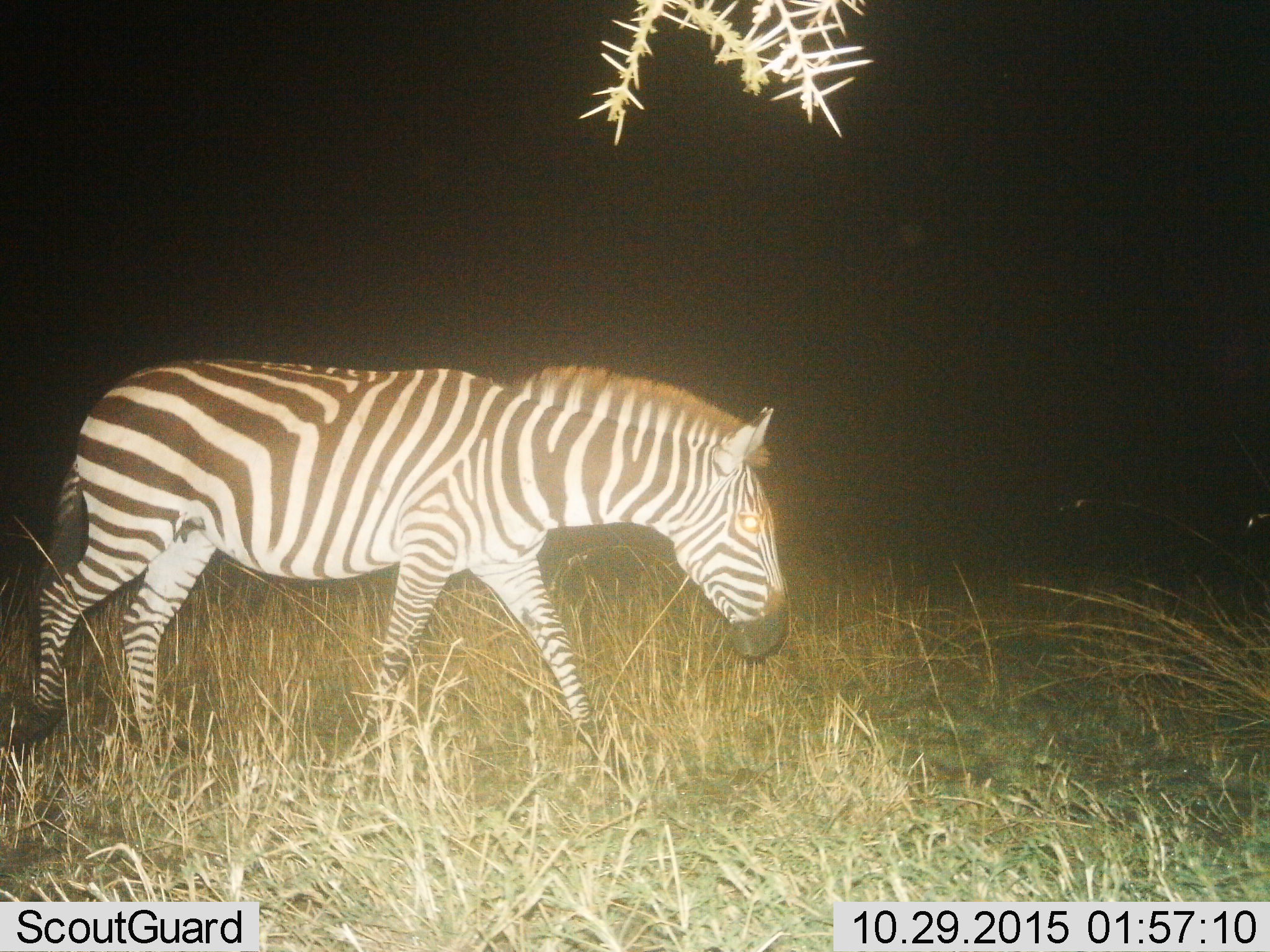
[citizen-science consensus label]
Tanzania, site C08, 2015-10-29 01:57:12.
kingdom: Animalia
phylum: Chordata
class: Mammalia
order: Perissodactyla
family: Equidae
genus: Equus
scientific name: Equus quagga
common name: plains zebra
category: zebra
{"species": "zebra (plains zebra) (Equus quagga)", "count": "1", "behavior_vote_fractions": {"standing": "29%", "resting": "0%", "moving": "71%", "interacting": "0%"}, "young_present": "7%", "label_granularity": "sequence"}